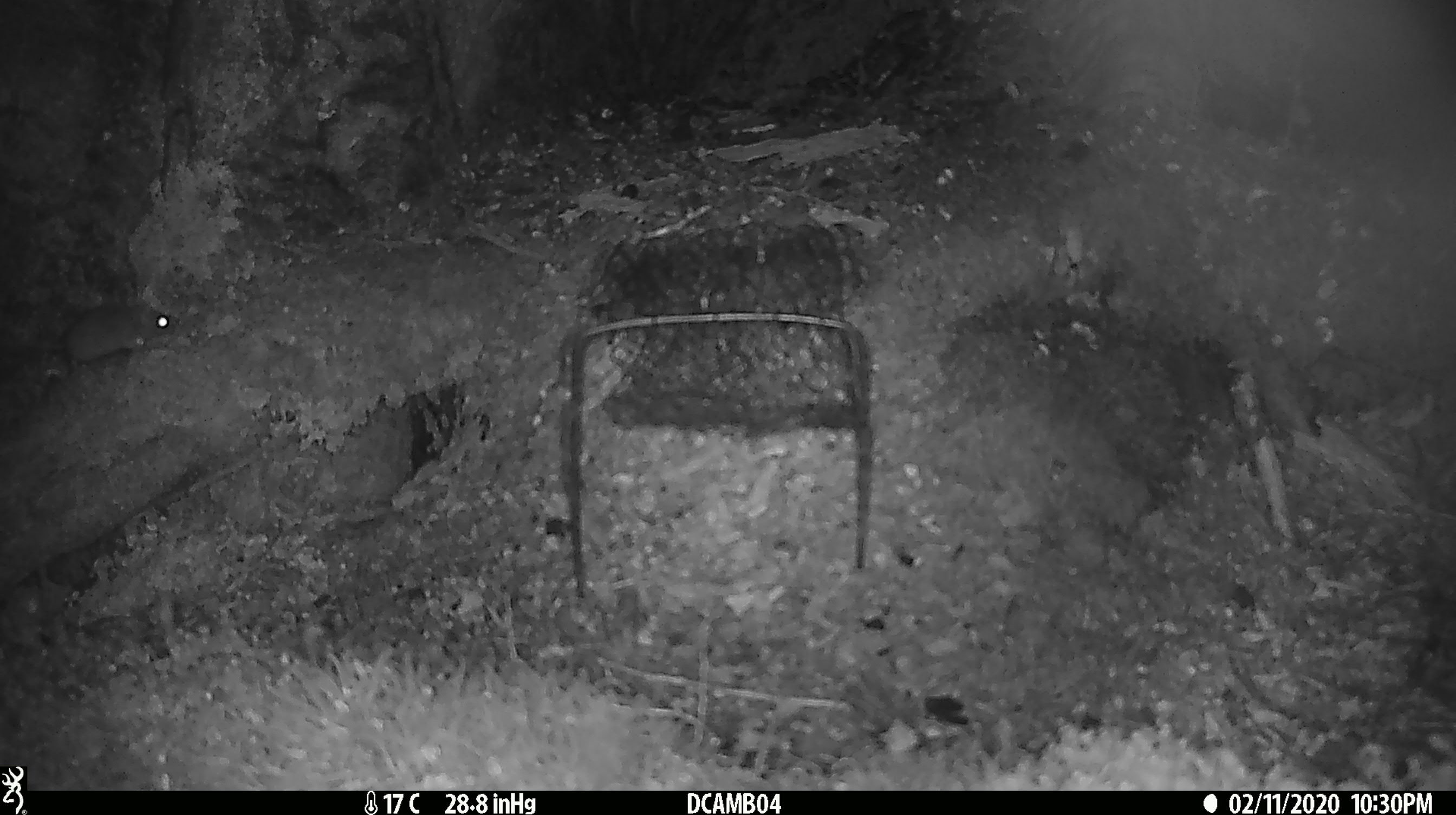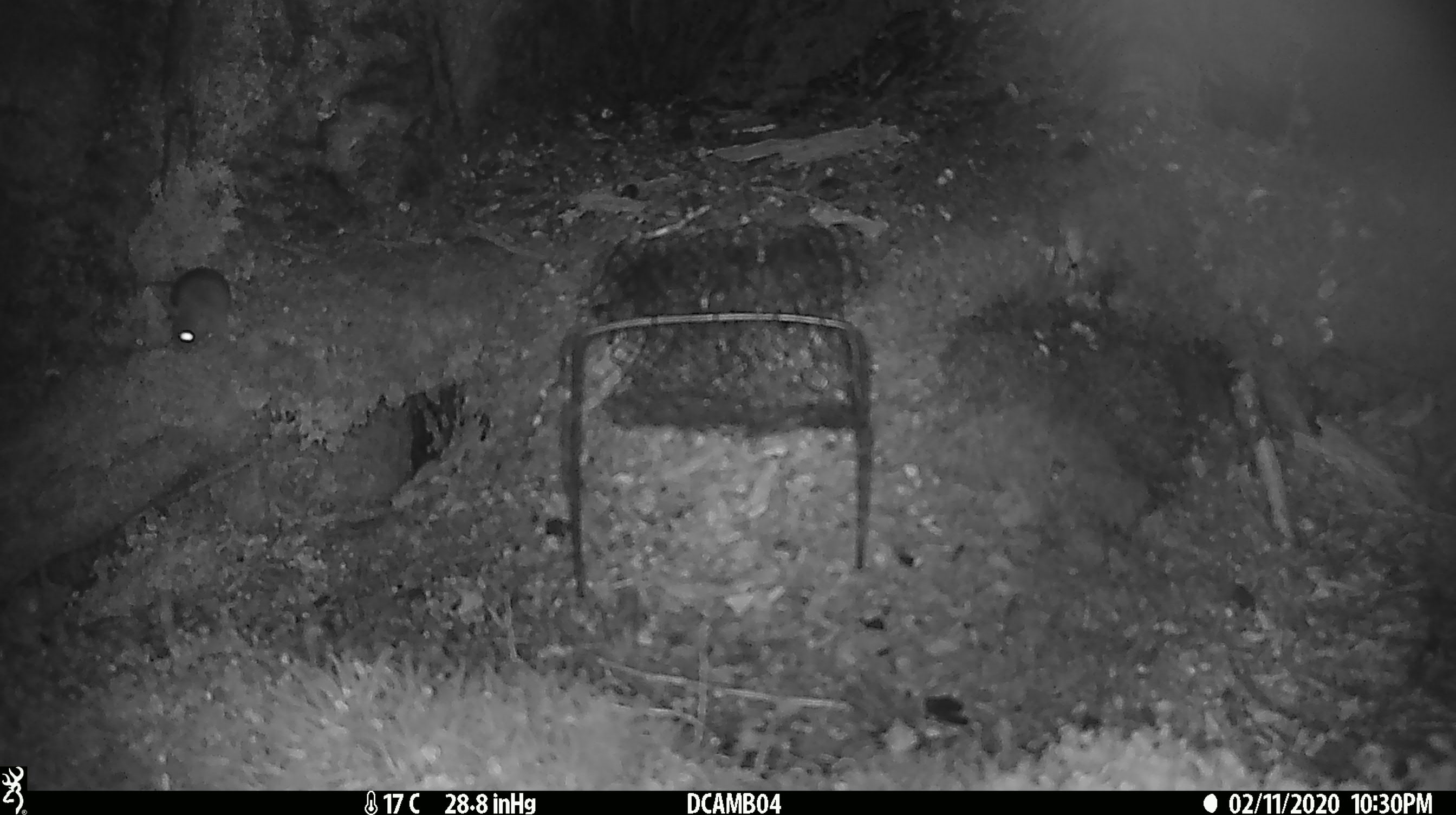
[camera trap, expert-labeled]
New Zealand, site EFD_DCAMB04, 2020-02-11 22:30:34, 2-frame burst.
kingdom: Animalia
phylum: Chordata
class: Mammalia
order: Rodentia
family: Muridae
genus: Mus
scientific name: Mus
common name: mouse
Mouse (Mus).